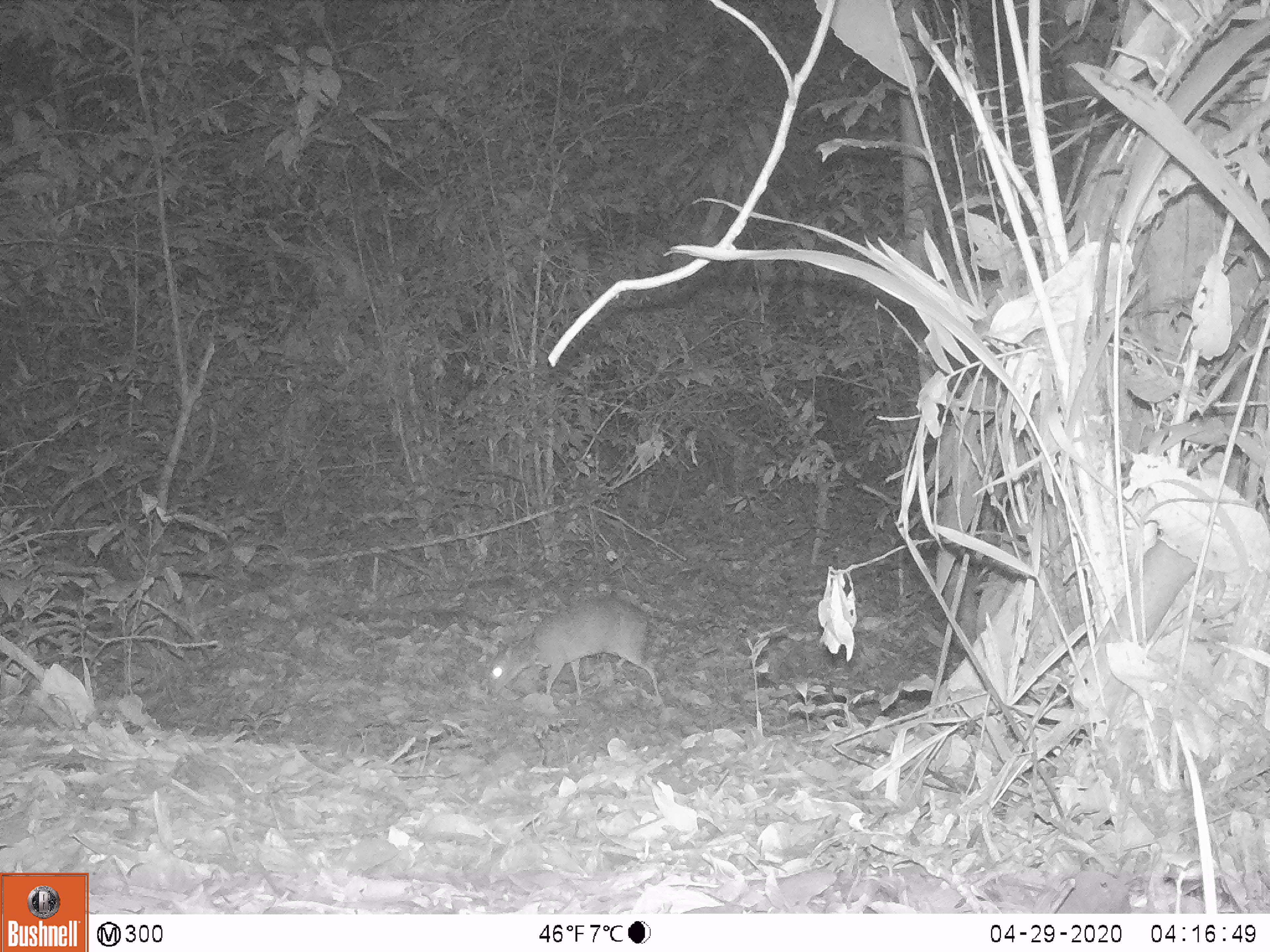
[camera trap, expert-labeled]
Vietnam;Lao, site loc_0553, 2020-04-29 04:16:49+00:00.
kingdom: Animalia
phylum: Chordata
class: Mammalia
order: Artiodactyla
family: Tragulidae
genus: Moschiola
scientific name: Moschiola meminna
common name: chevrotain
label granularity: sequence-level